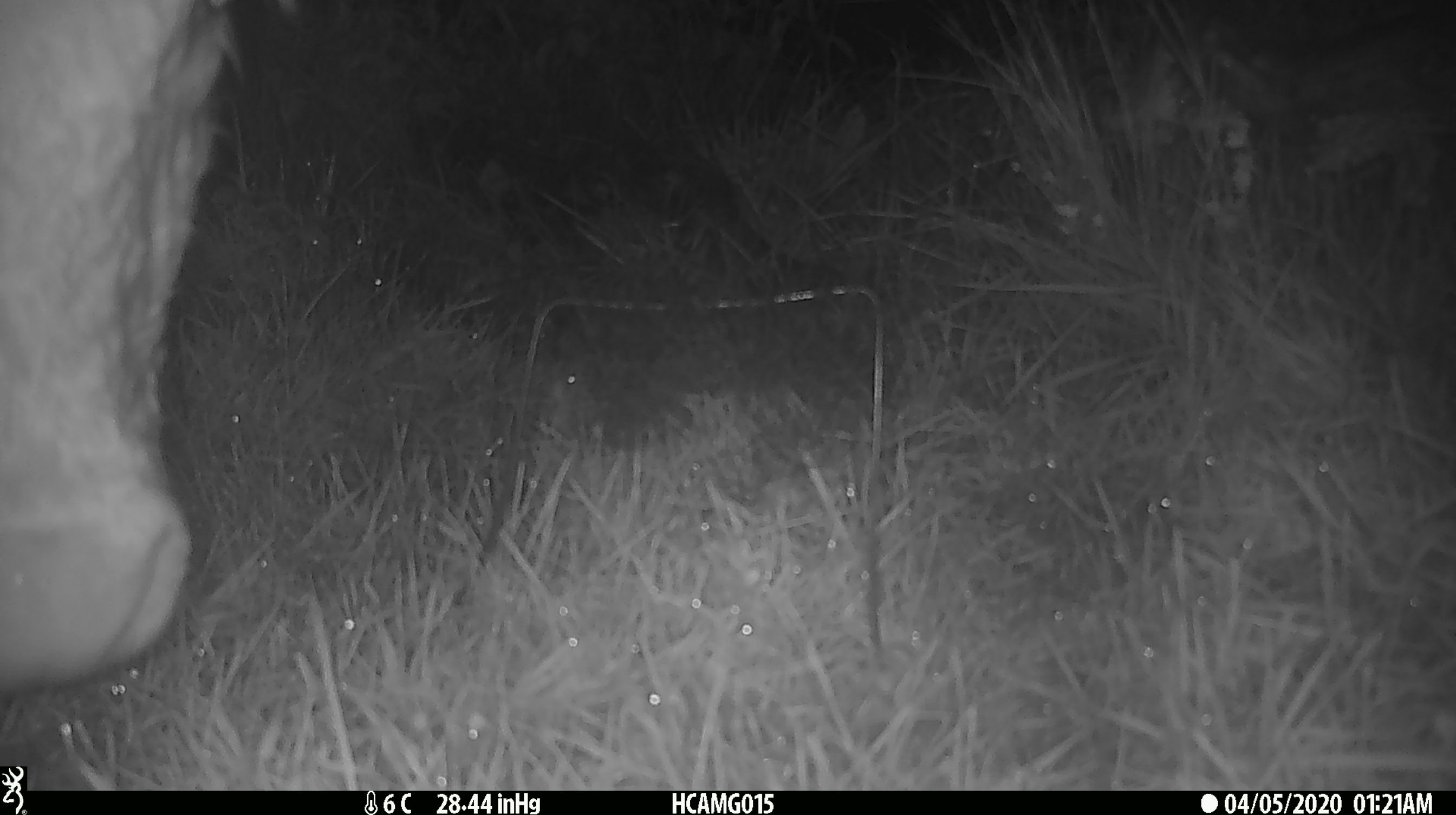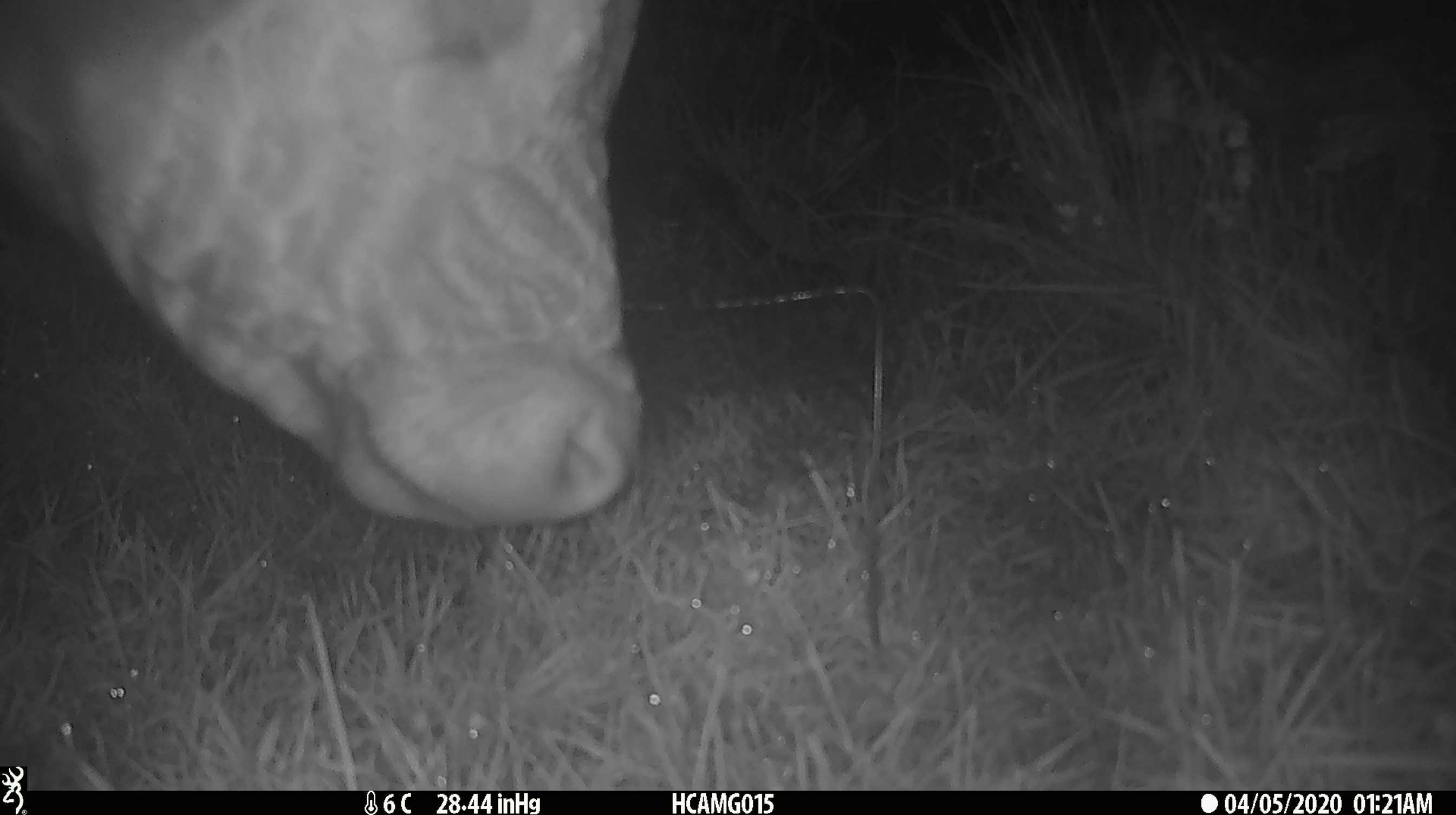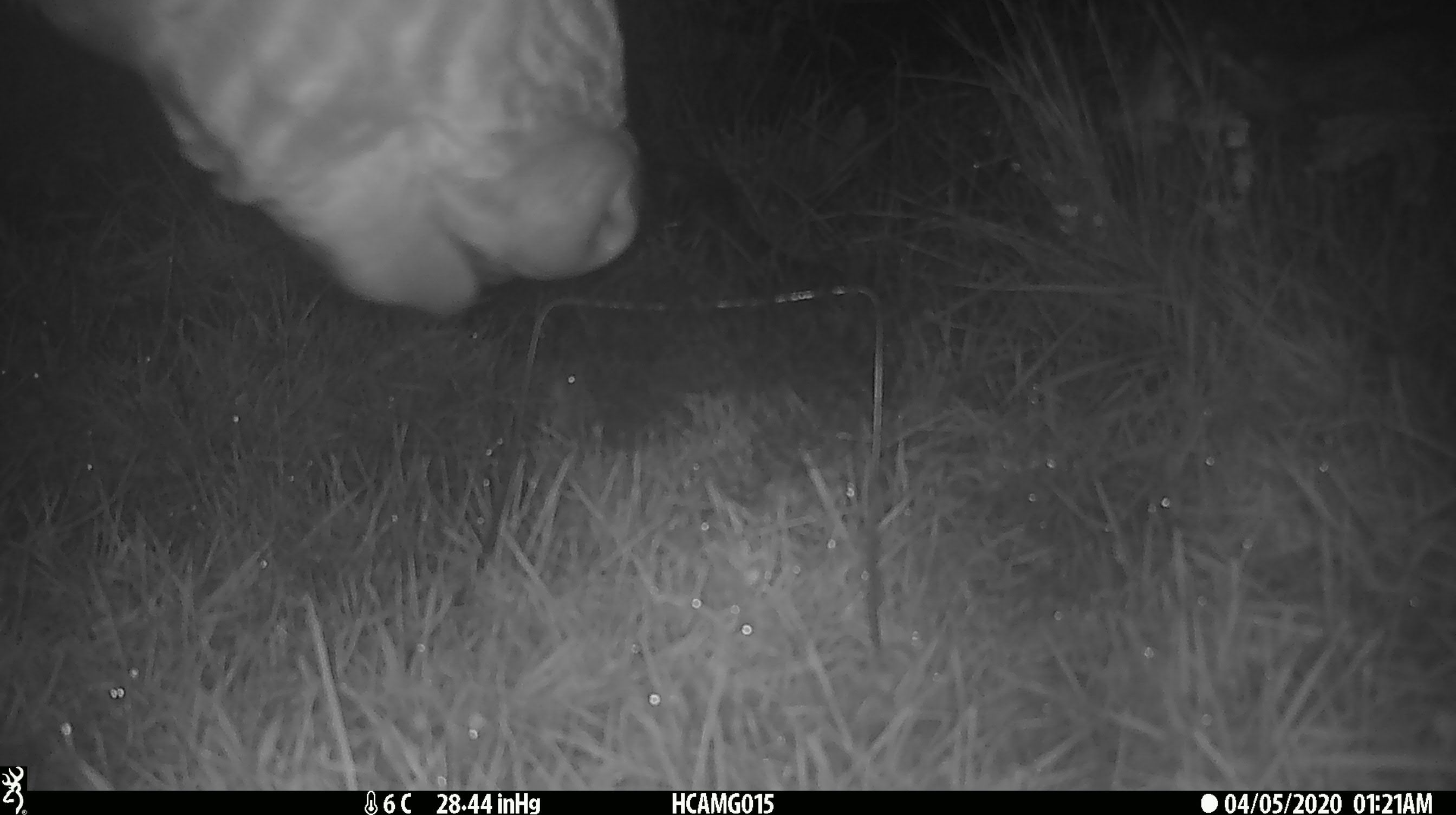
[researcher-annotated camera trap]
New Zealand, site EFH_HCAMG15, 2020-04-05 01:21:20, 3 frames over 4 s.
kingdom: Animalia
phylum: Chordata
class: Mammalia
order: Artiodactyla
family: Bovidae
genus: Bos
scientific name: Bos taurus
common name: domestic cow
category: cow